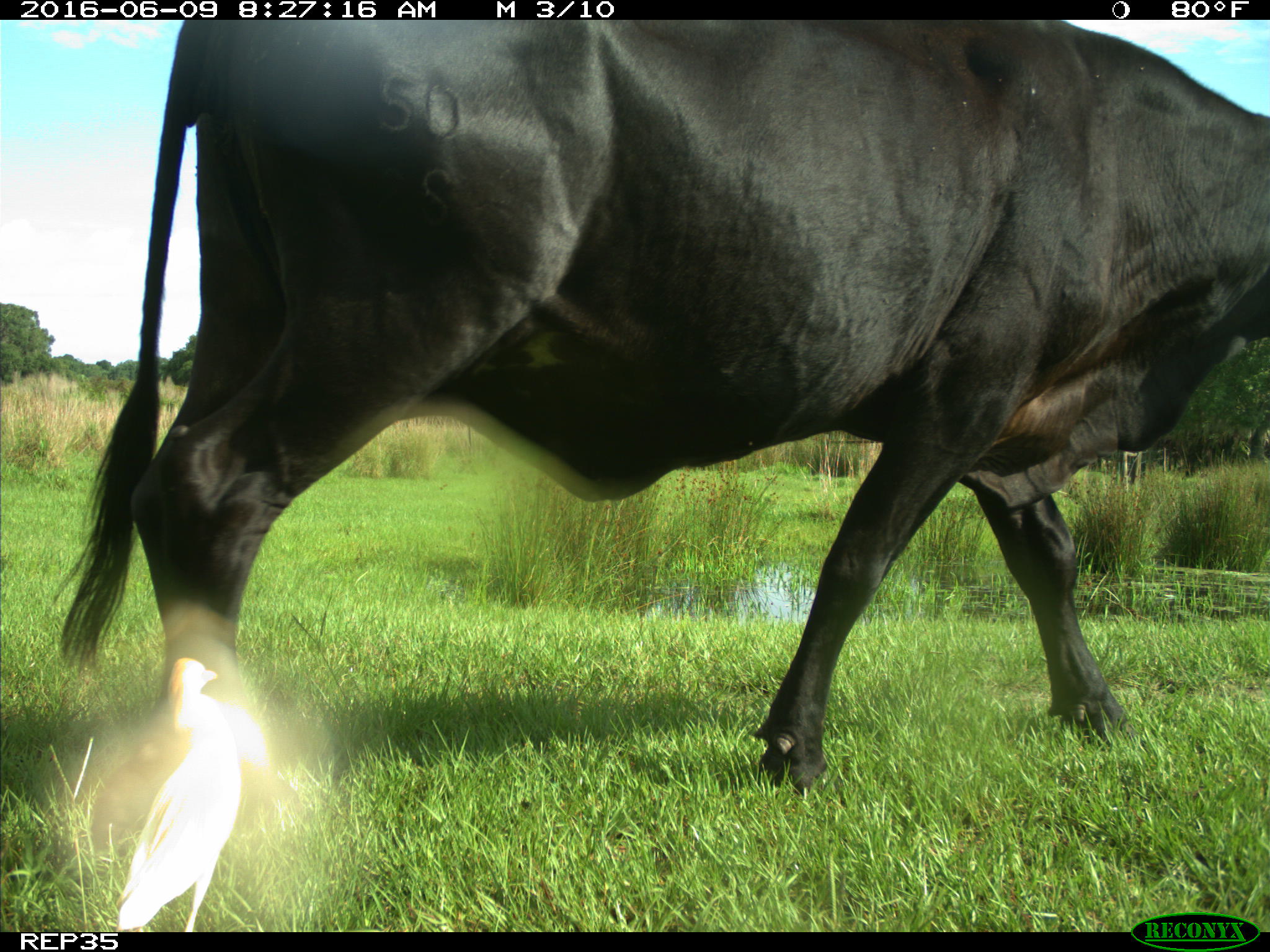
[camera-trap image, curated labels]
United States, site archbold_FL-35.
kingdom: Animalia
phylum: Chordata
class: Mammalia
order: Artiodactyla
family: Bovidae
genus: Bos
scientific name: Bos taurus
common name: domestic cow